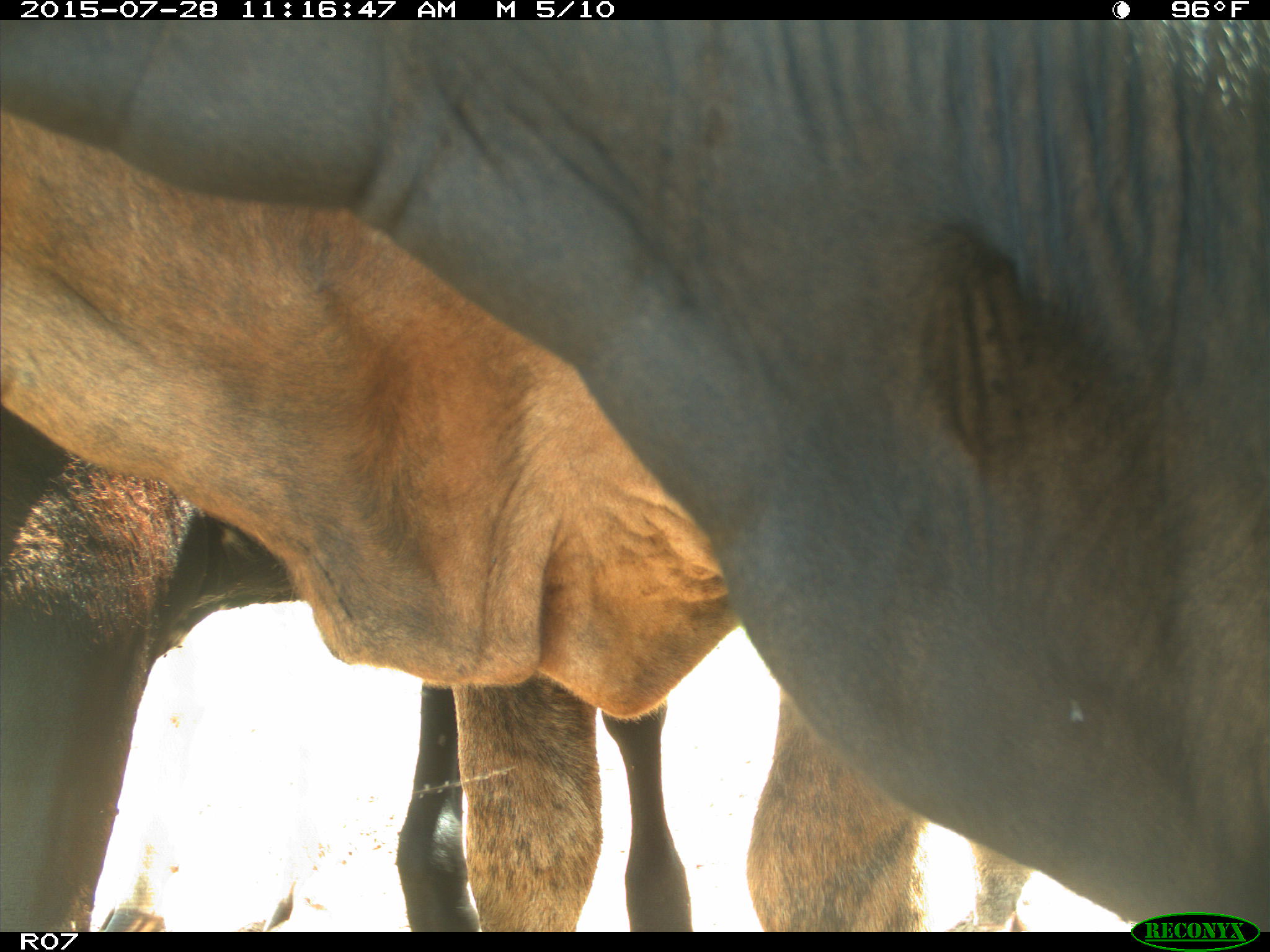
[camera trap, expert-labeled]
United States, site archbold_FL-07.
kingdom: Animalia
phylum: Chordata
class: Mammalia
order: Artiodactyla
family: Bovidae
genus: Bos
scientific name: Bos taurus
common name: domestic cow